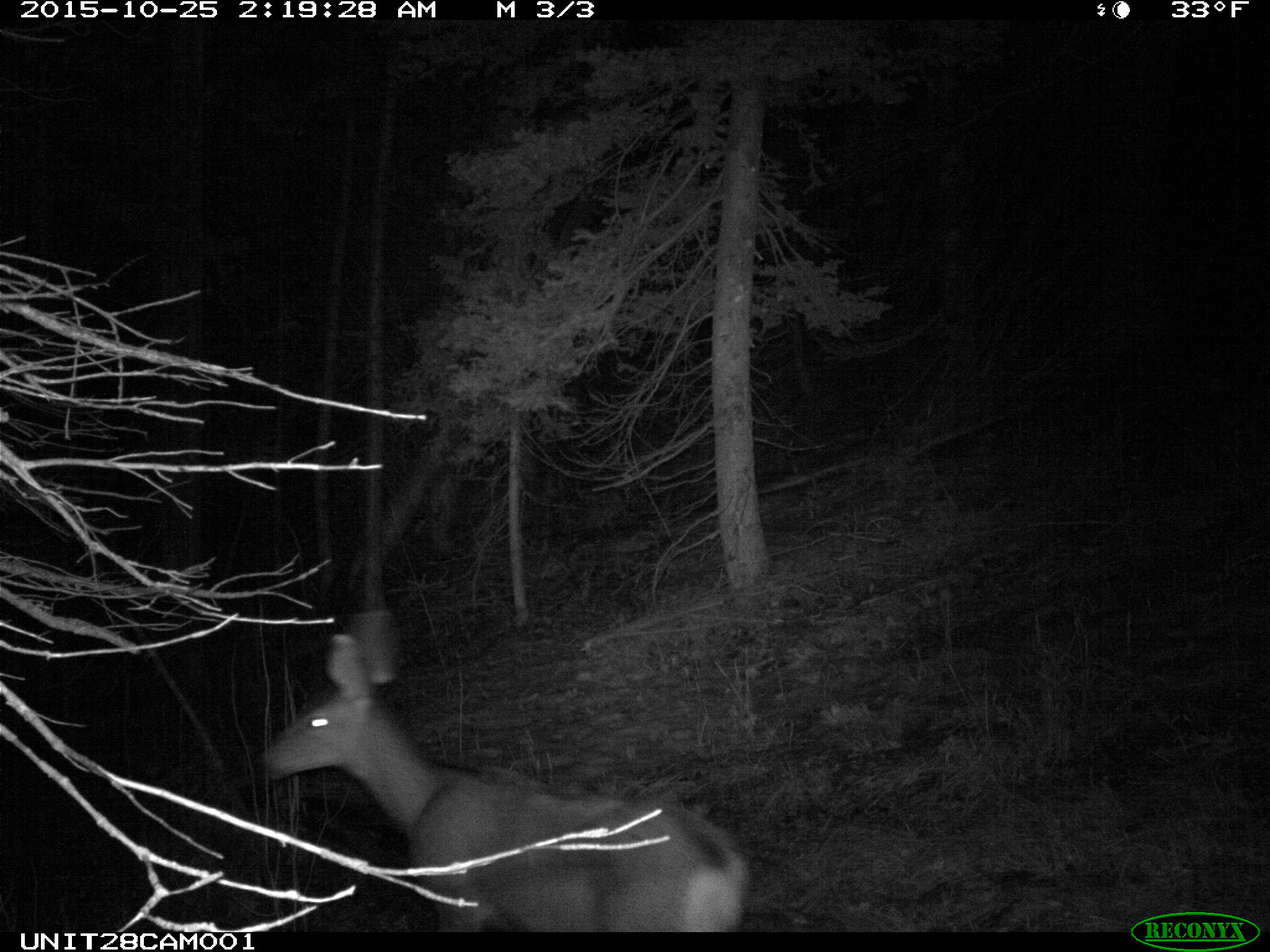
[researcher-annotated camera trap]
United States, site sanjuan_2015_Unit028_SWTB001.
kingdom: Animalia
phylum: Chordata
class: Mammalia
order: Artiodactyla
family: Cervidae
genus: Odocoileus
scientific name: Odocoileus hemionus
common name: mule deer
Odocoileus hemionus (mule deer).